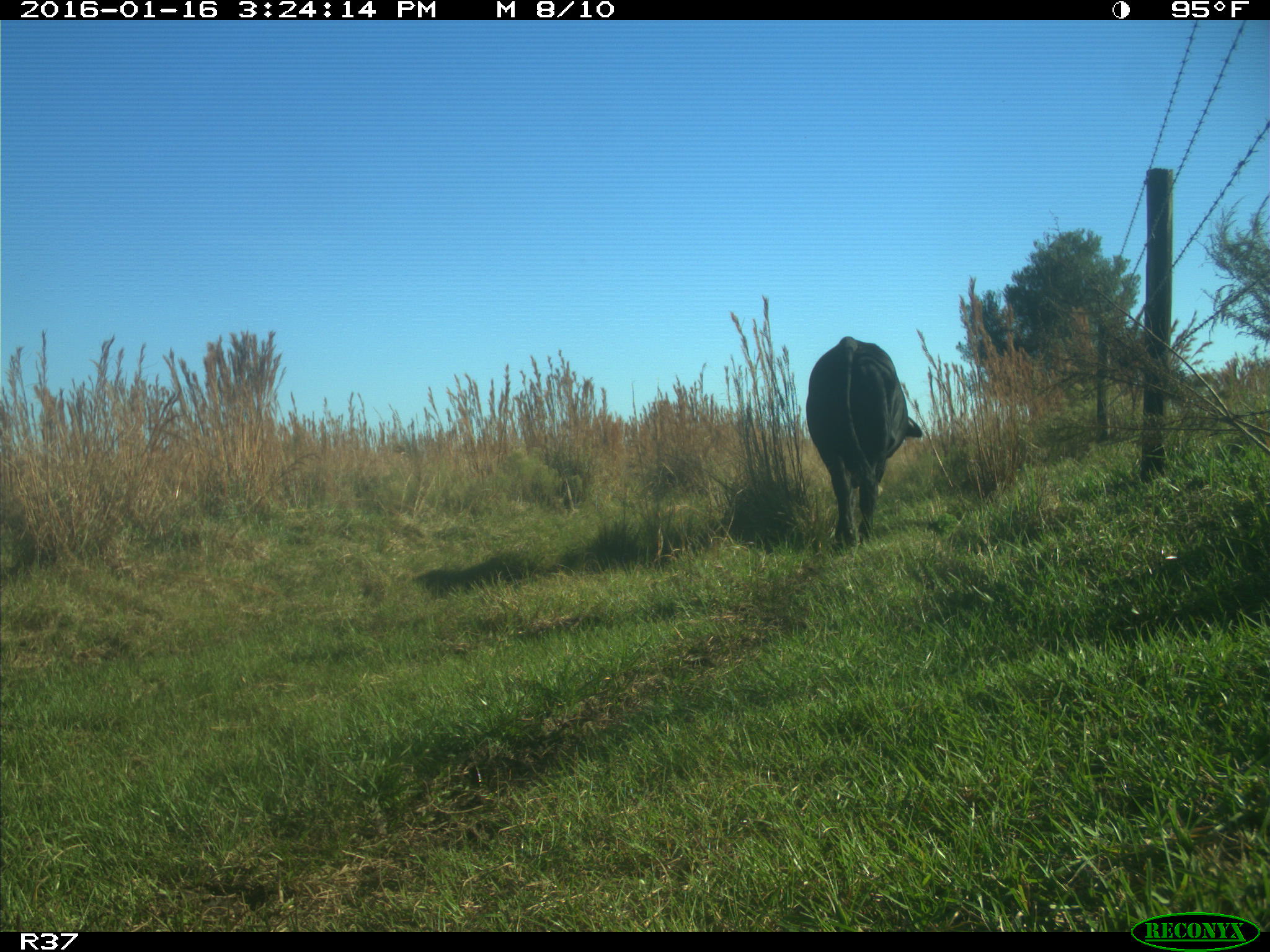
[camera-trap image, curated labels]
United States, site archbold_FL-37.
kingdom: Animalia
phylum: Chordata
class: Mammalia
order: Artiodactyla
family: Bovidae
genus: Bos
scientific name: Bos taurus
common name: domestic cow